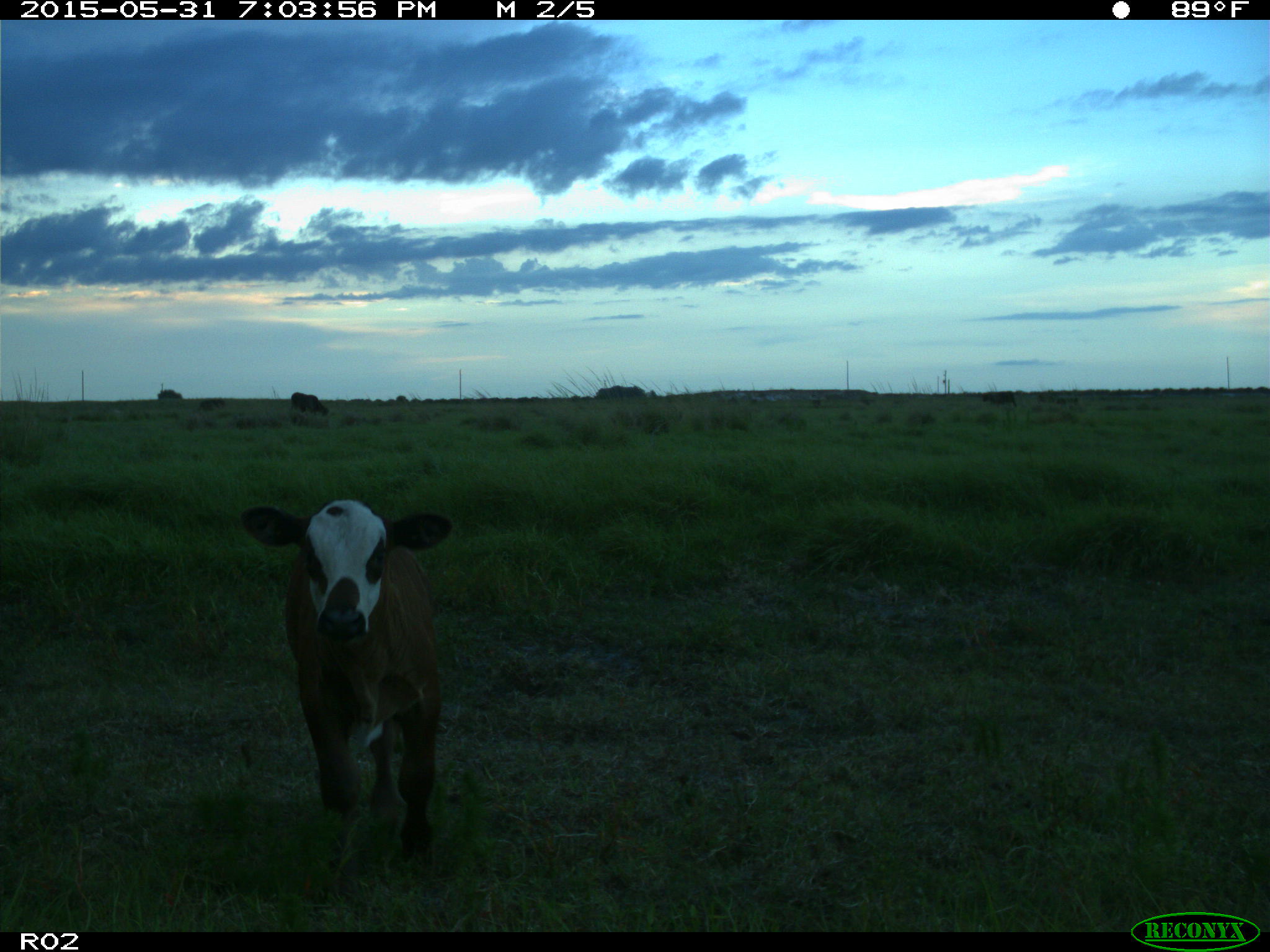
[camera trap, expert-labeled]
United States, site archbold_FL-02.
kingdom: Animalia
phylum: Chordata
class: Mammalia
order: Artiodactyla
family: Bovidae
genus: Bos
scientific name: Bos taurus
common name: domestic cow